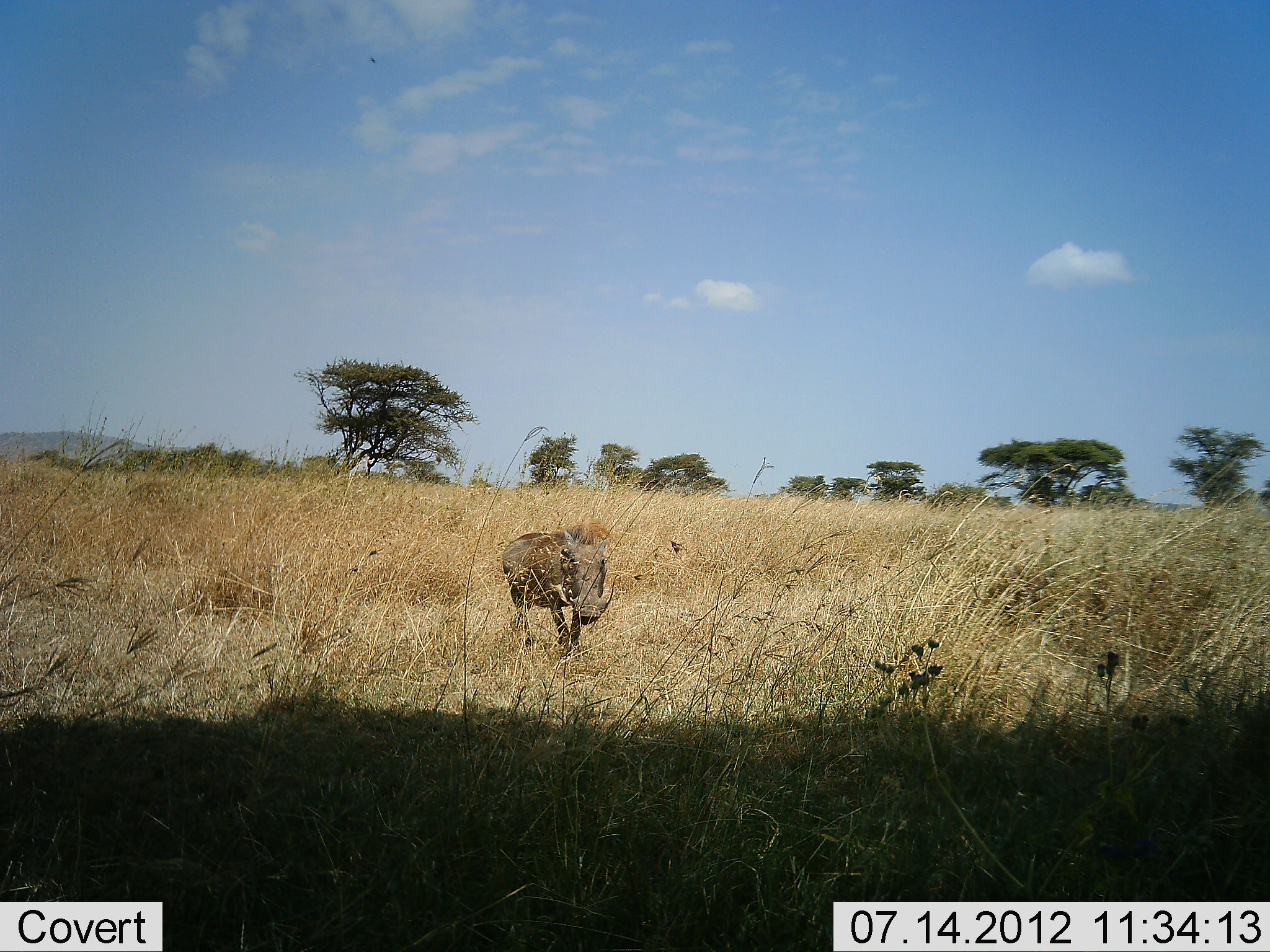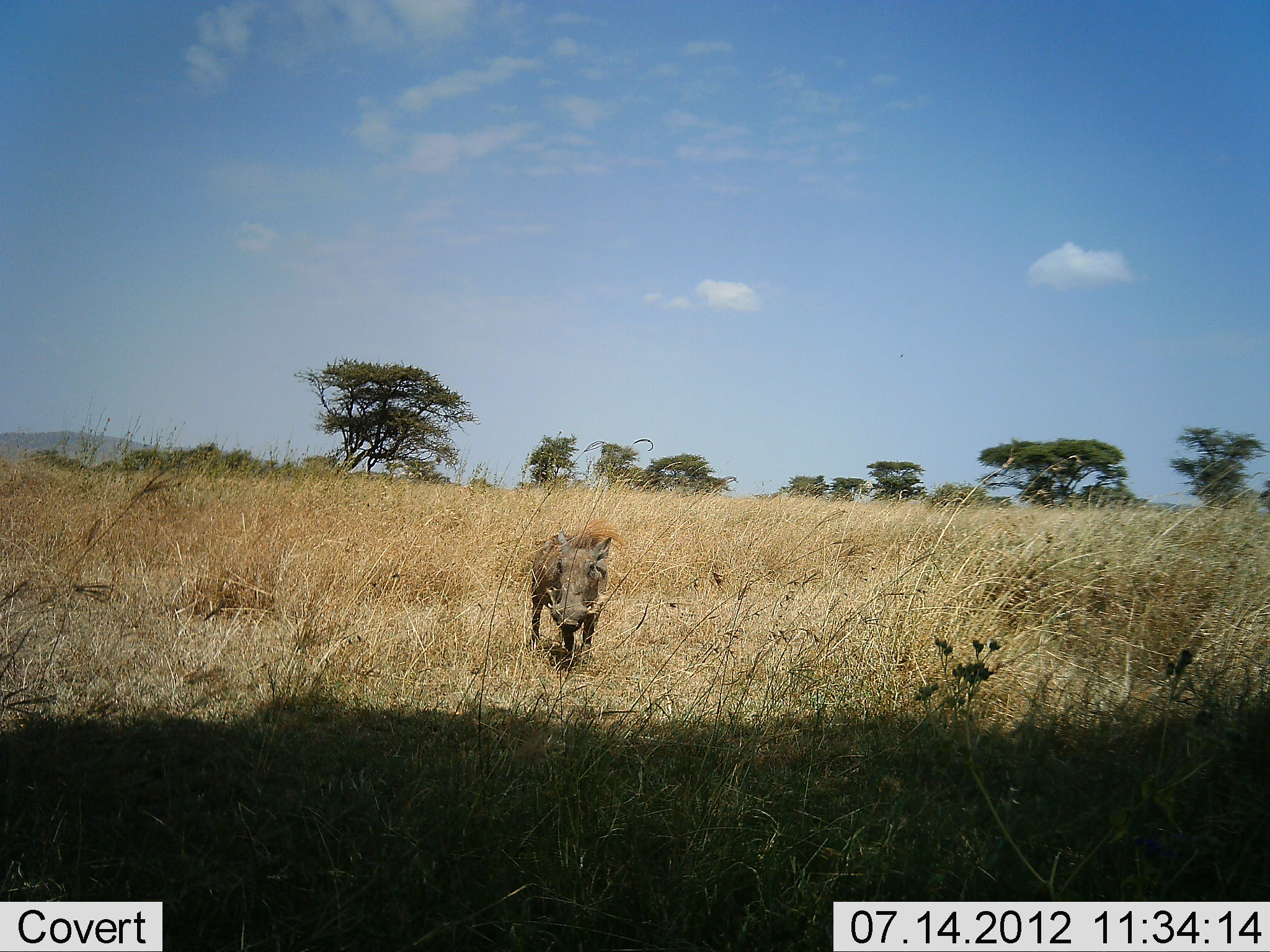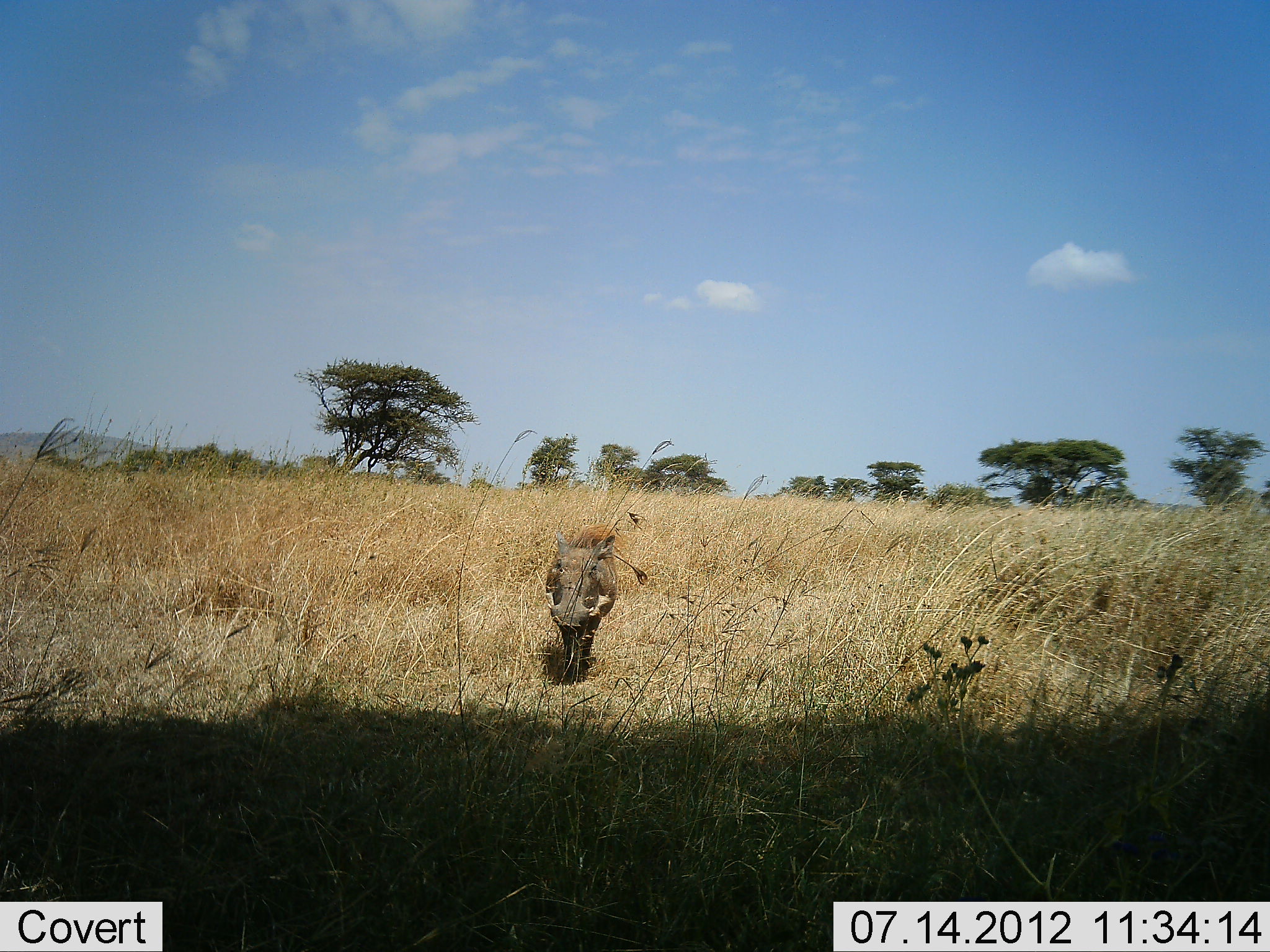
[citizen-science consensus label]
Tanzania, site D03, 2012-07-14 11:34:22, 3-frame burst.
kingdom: Animalia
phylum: Chordata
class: Mammalia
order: Artiodactyla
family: Suidae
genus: Phacochoerus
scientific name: Phacochoerus africanus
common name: warthog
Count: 1.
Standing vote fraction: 20%.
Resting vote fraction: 0%.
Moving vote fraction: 80%.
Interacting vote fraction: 0%.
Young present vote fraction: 0%.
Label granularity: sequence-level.